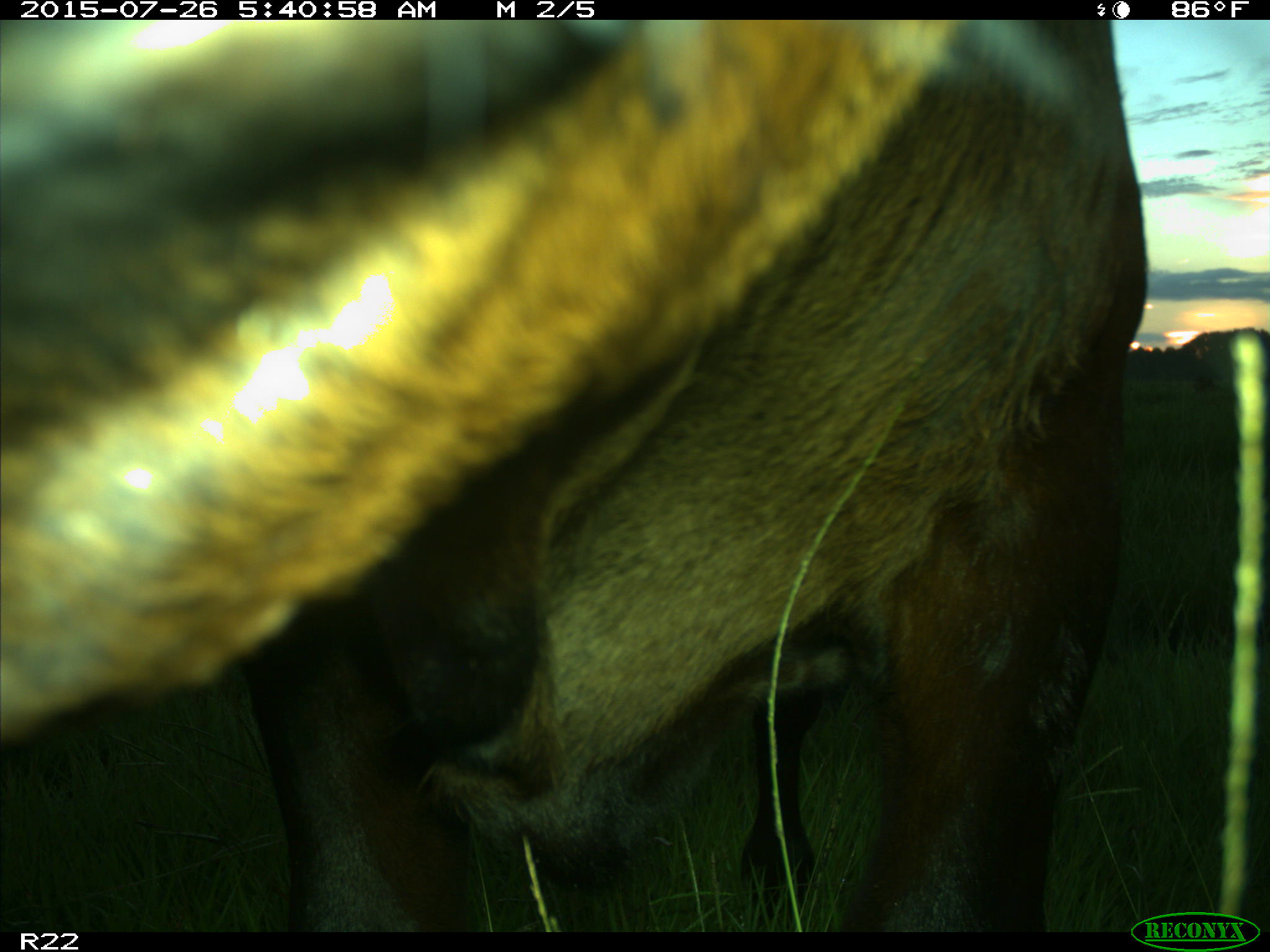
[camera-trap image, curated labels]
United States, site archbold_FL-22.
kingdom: Animalia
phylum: Chordata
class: Mammalia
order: Artiodactyla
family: Bovidae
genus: Bos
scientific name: Bos taurus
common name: domestic cow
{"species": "Bos taurus (domestic cow)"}